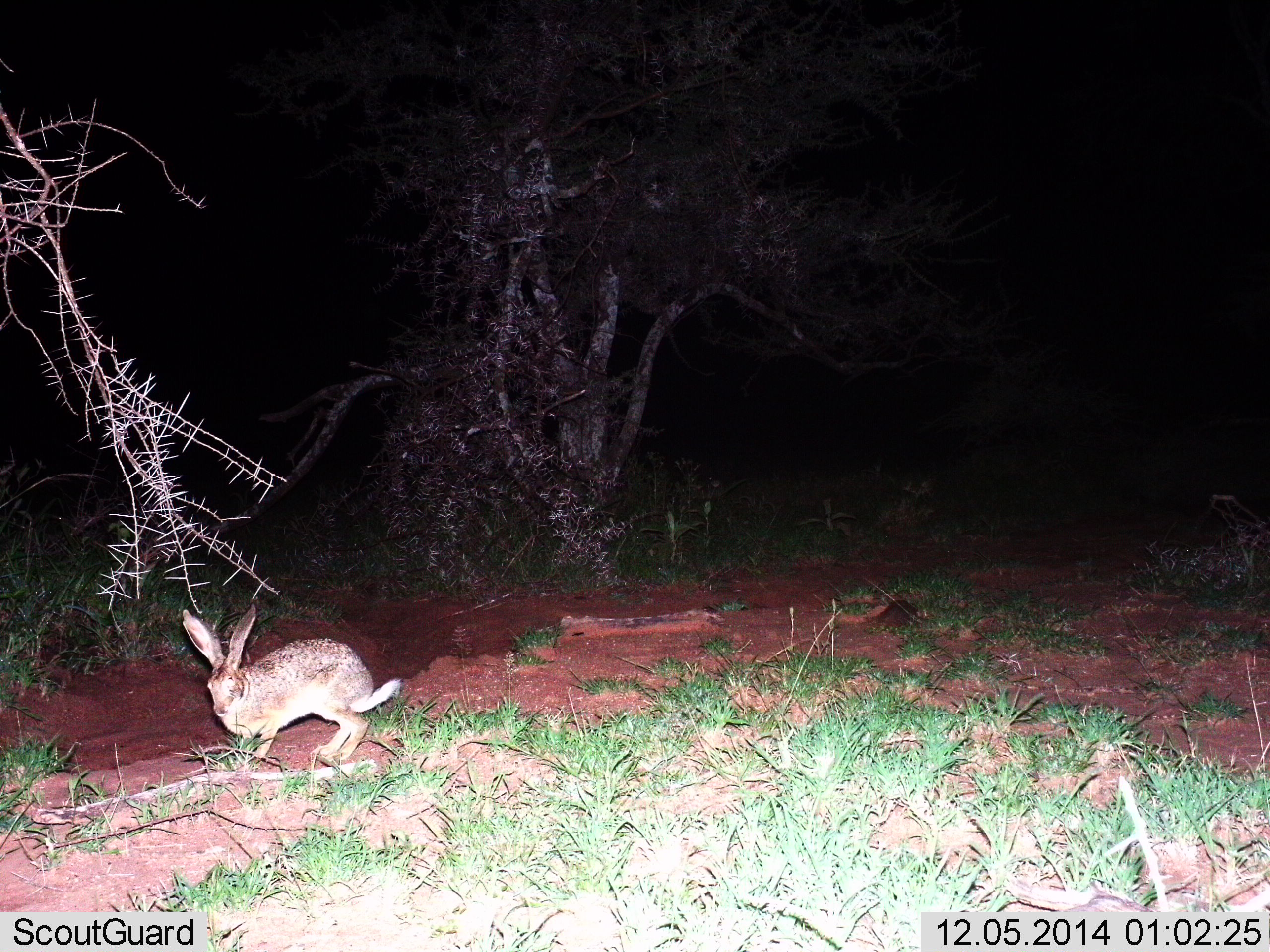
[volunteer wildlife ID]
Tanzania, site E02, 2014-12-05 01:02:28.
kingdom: Animalia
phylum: Chordata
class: Mammalia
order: Lagomorpha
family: Leporidae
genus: Lepus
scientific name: Lepus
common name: hare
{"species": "hare (Lepus)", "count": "1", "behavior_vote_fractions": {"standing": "40%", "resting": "0%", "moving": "60%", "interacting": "0%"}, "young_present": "0%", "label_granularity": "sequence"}